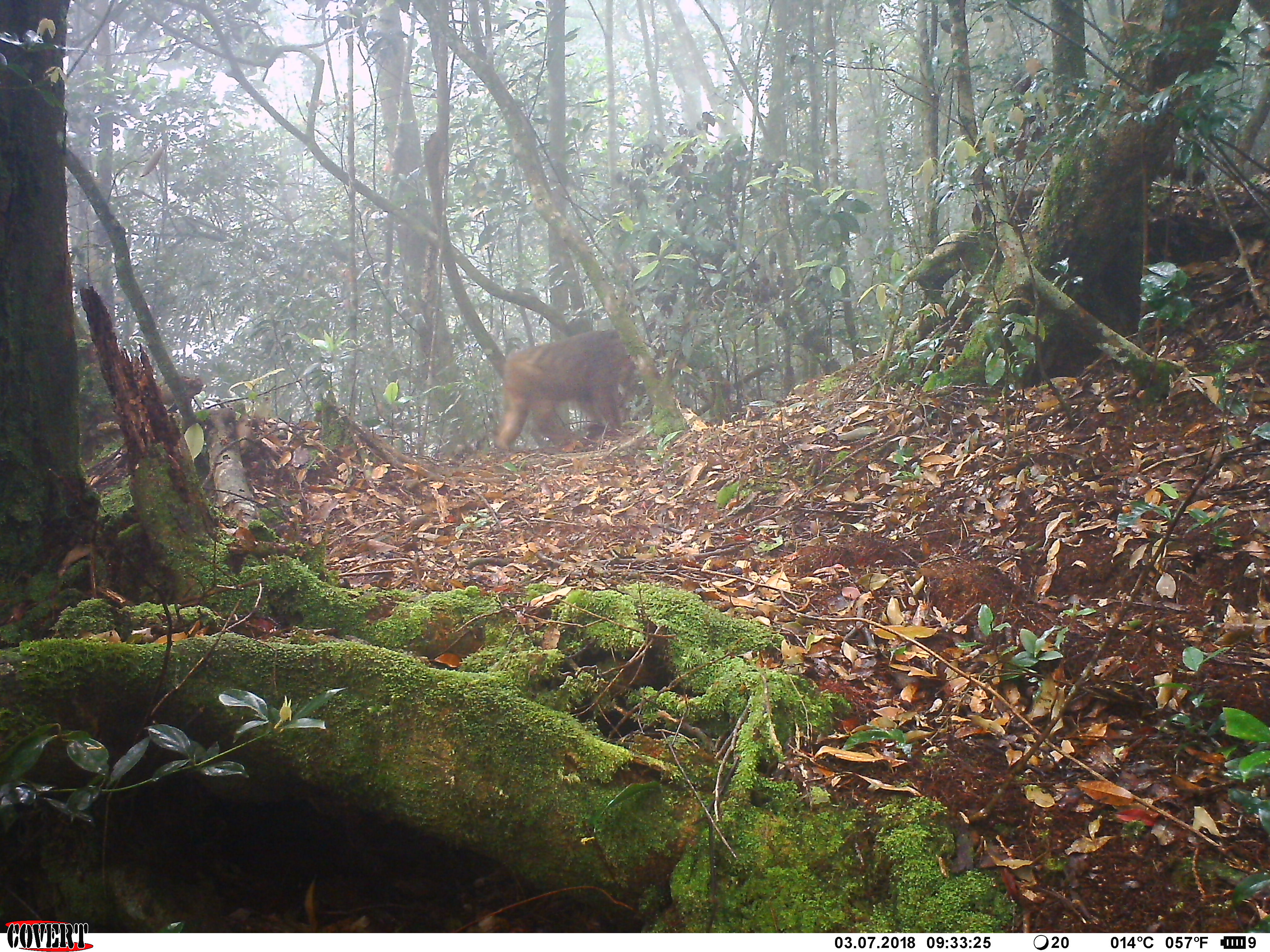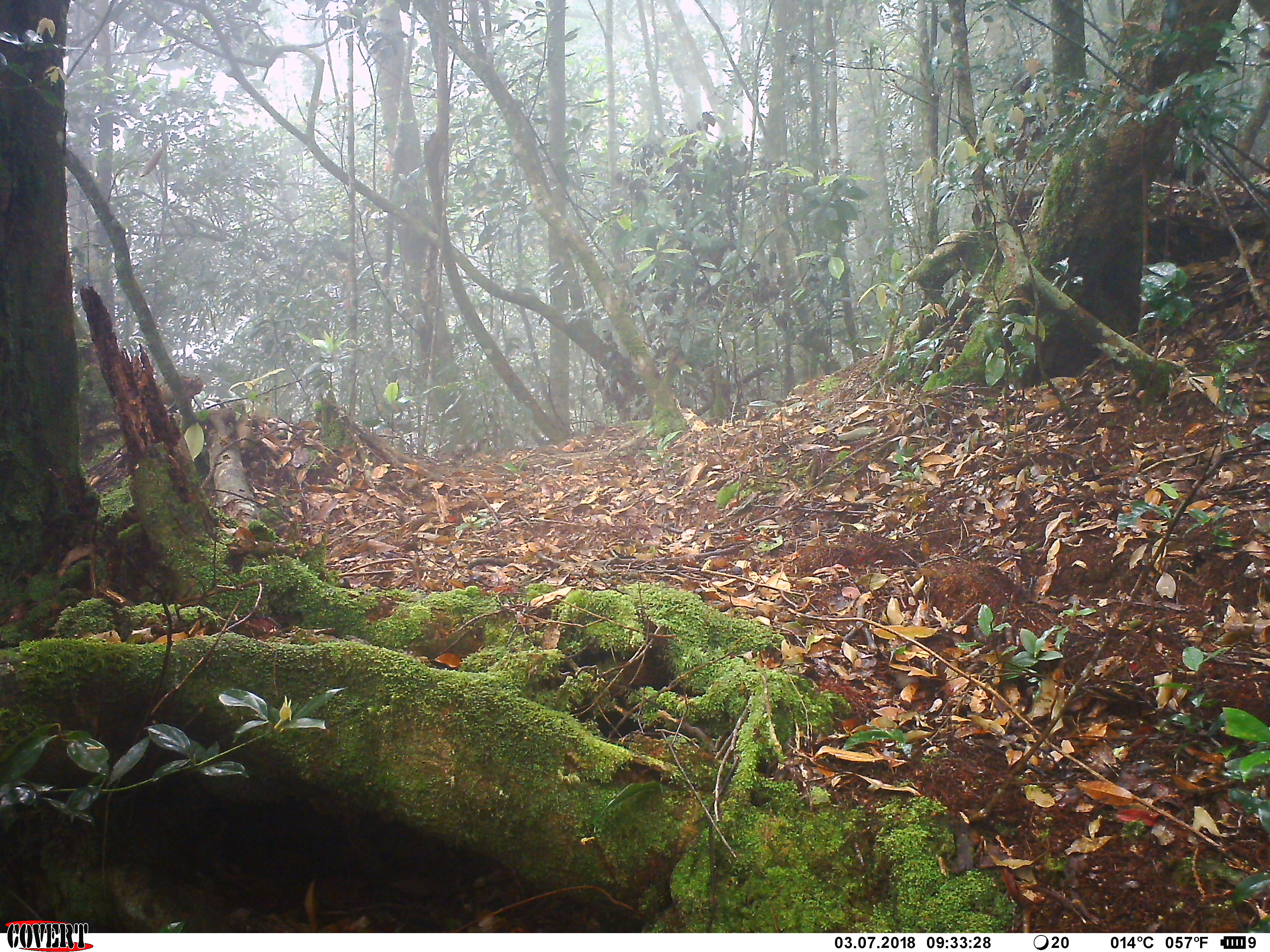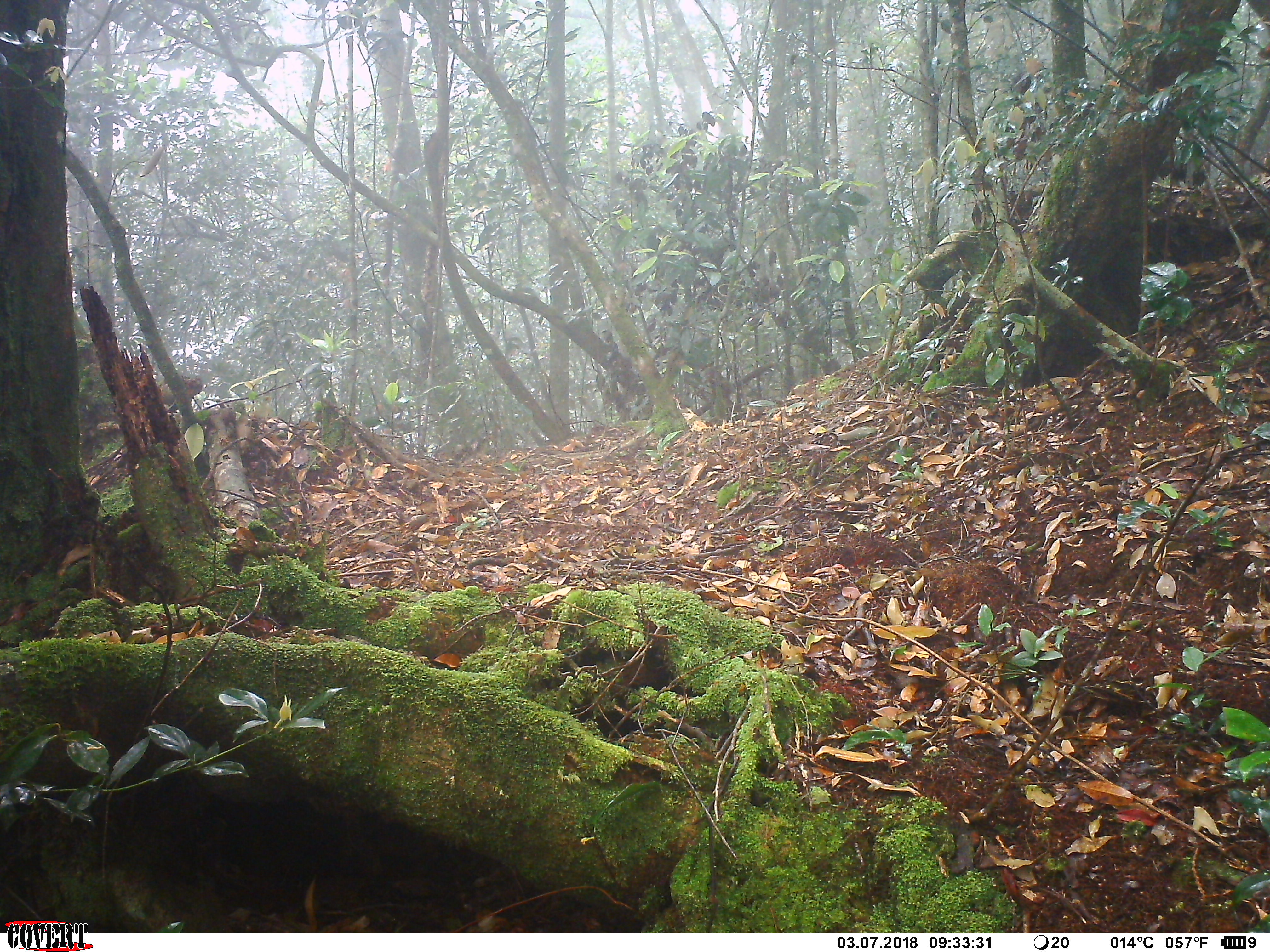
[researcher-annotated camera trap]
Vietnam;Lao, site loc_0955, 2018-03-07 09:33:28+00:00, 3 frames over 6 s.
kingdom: Animalia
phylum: Chordata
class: Mammalia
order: Primates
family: Cercopithecidae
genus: Macaca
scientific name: Macaca arctoides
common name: stump-tailed macaque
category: stump tailed macaque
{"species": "stump tailed macaque (stump-tailed macaque) (Macaca arctoides)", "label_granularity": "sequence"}